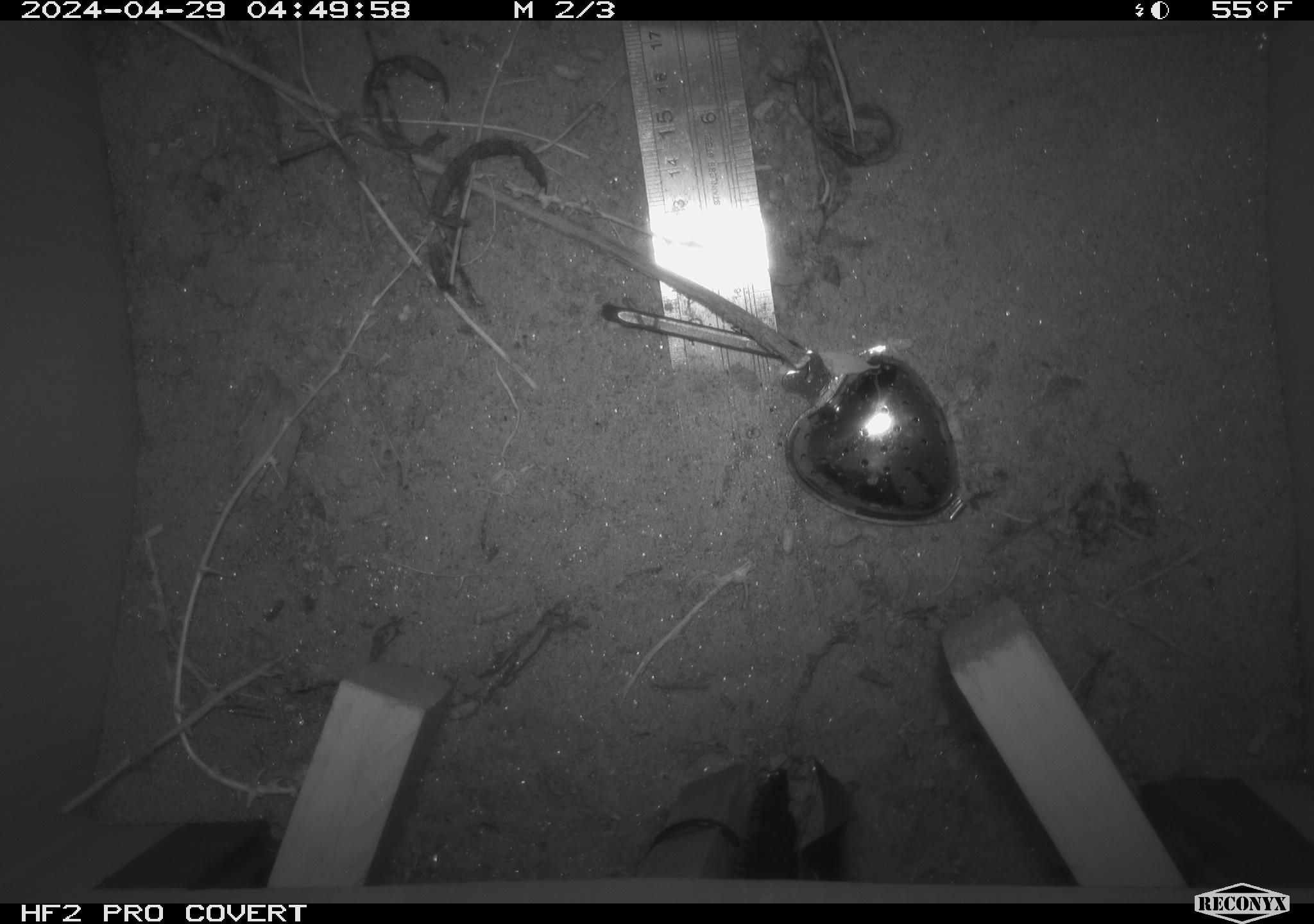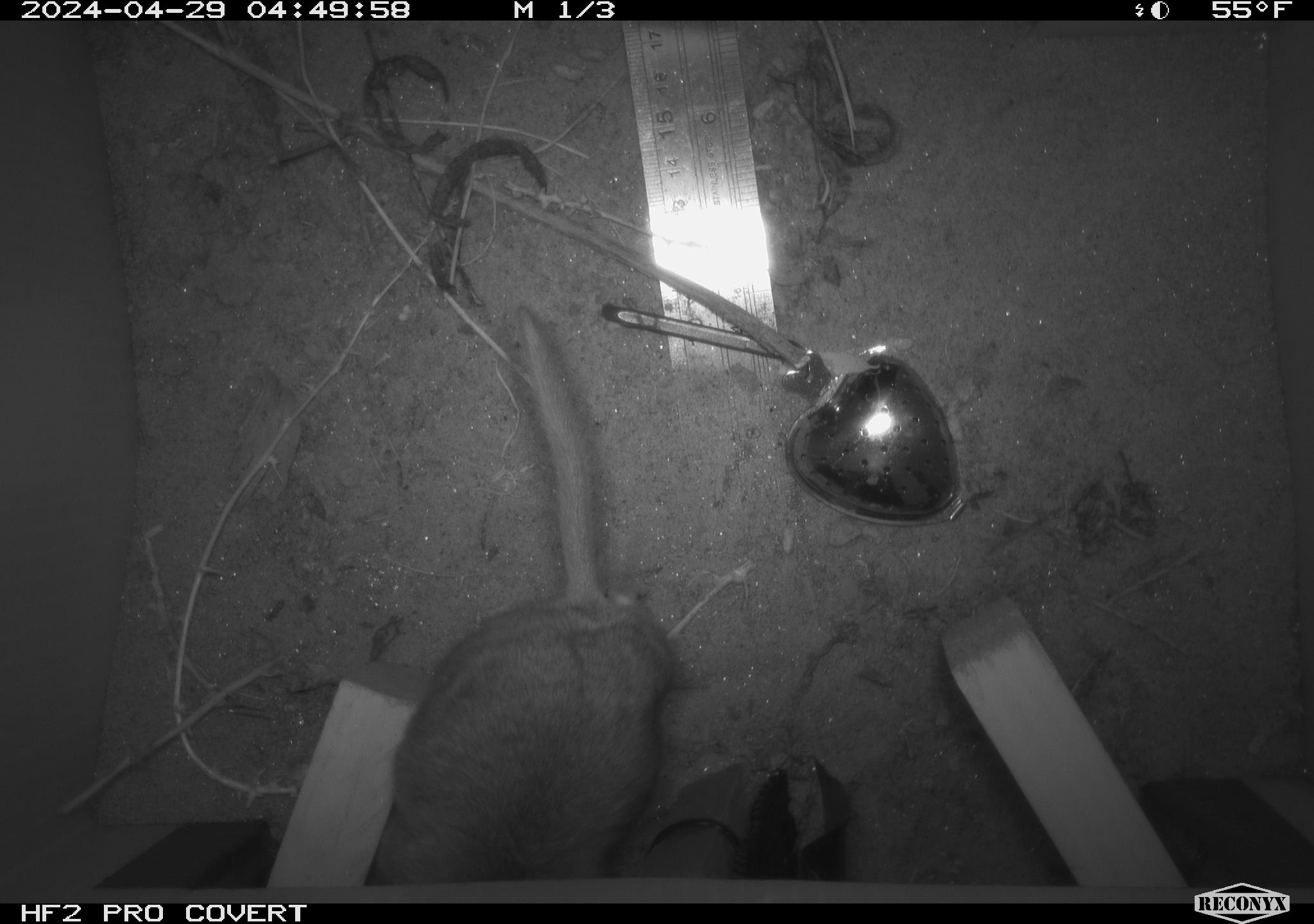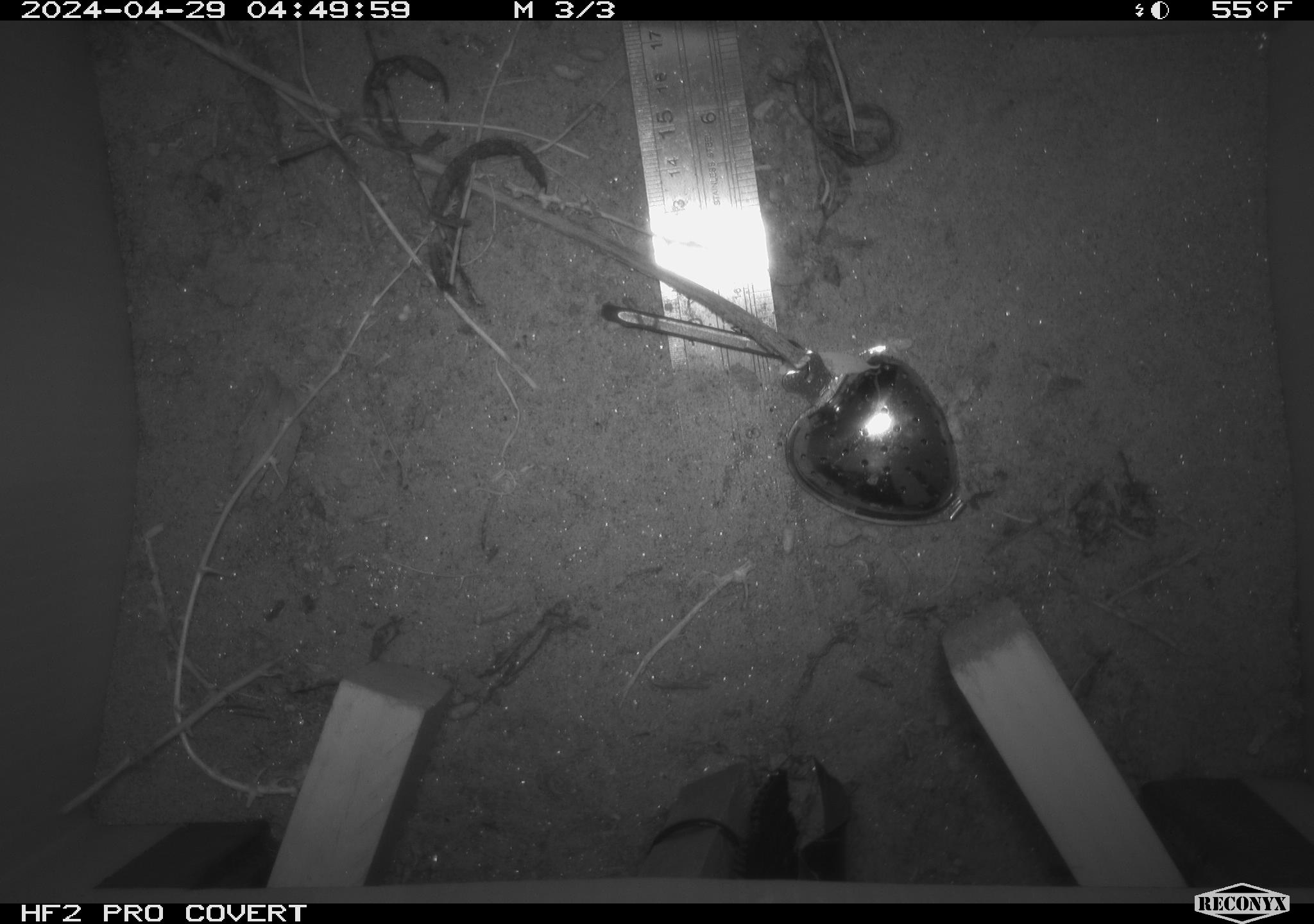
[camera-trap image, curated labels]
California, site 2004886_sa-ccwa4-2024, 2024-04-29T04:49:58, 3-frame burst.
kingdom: Animalia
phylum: Chordata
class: Mammalia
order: Rodentia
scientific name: Rodentia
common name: woodrat or rat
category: woodrat or rat species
Woodrat or rat species (woodrat or rat) (Rodentia).